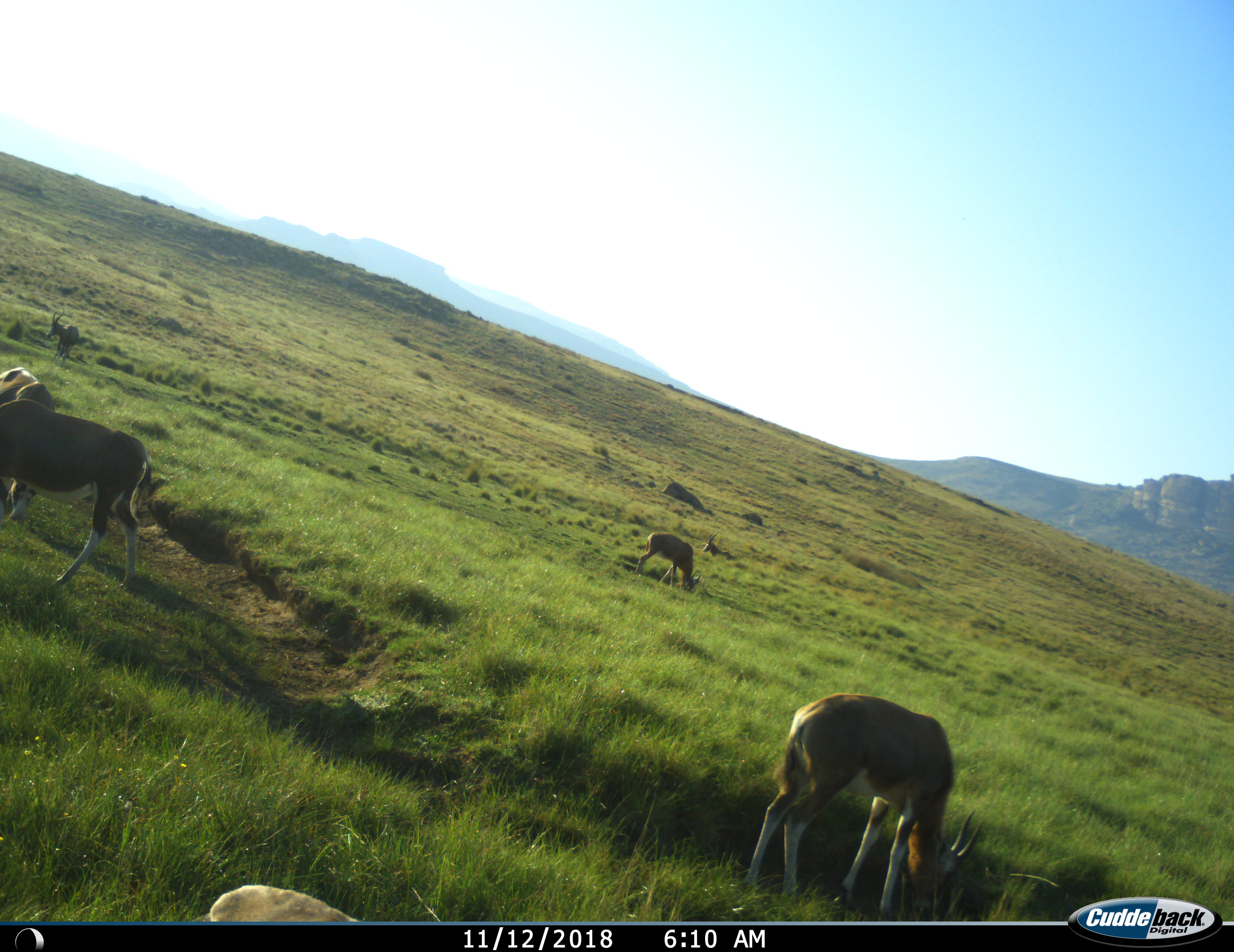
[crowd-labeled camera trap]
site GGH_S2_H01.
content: unidentified animal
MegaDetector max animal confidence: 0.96